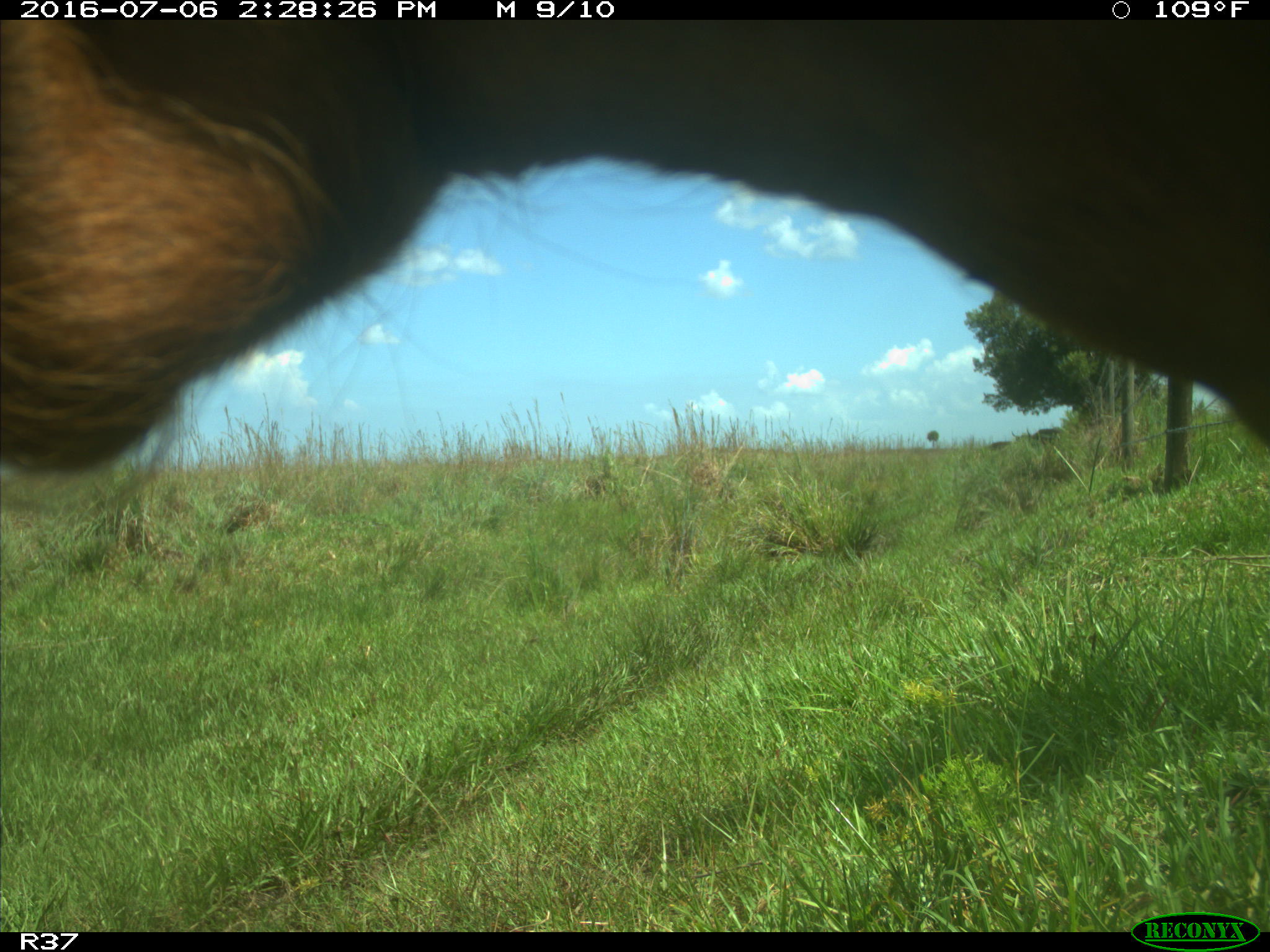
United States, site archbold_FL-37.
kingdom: Animalia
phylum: Chordata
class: Mammalia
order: Artiodactyla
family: Bovidae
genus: Bos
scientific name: Bos taurus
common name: domestic cow